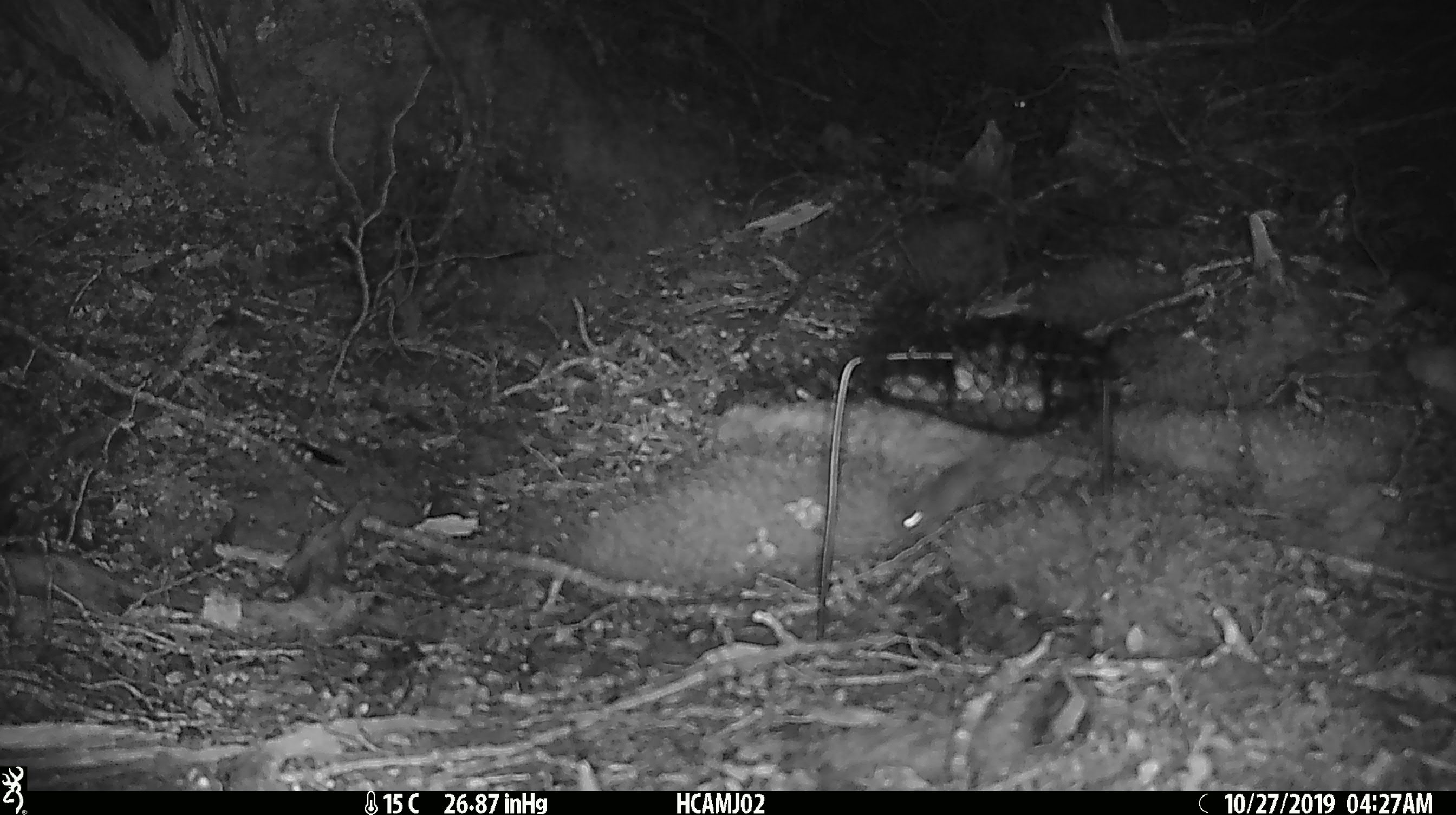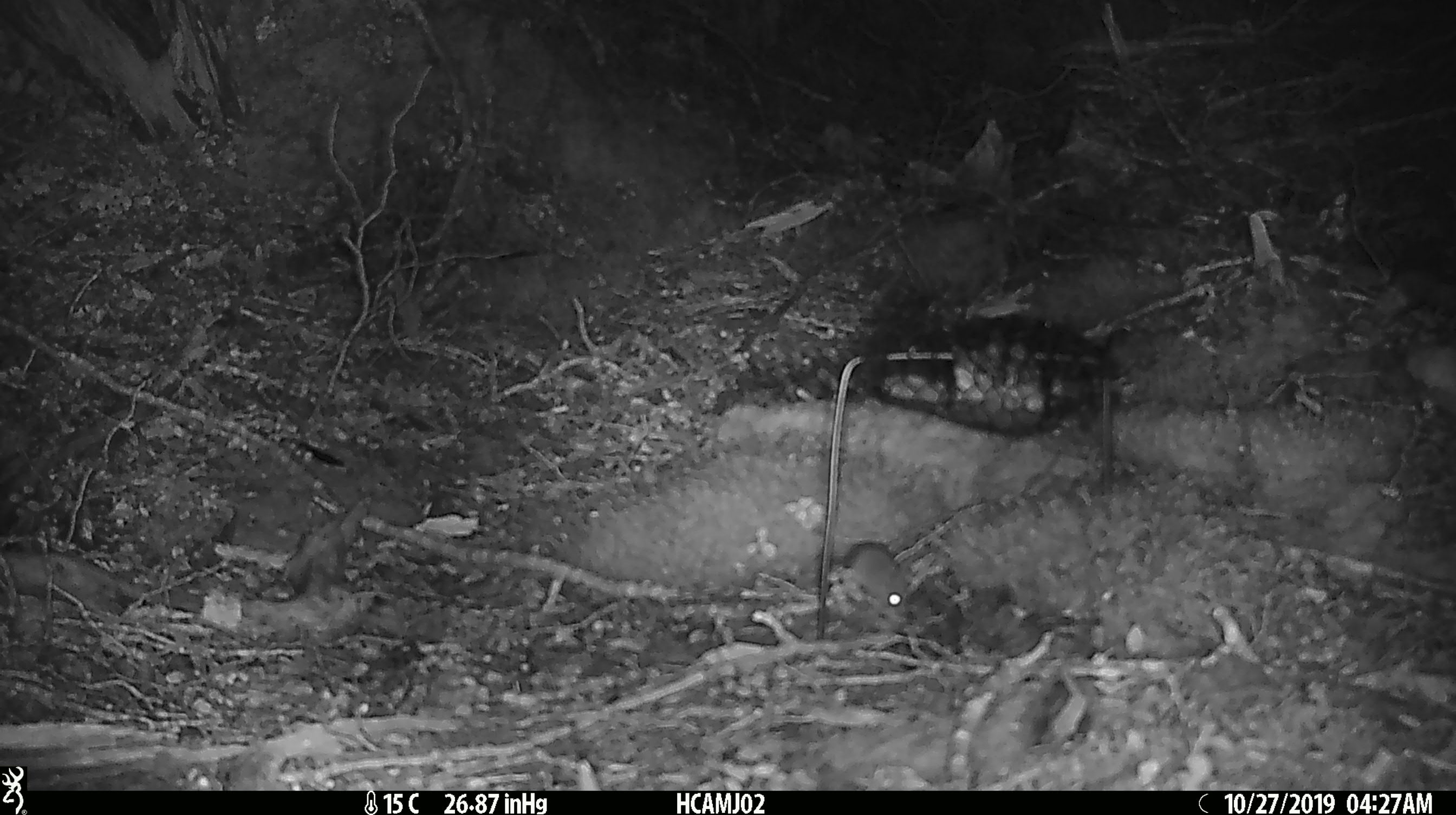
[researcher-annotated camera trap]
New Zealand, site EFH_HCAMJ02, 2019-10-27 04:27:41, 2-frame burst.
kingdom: Animalia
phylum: Chordata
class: Mammalia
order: Rodentia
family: Muridae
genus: Mus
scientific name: Mus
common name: mouse